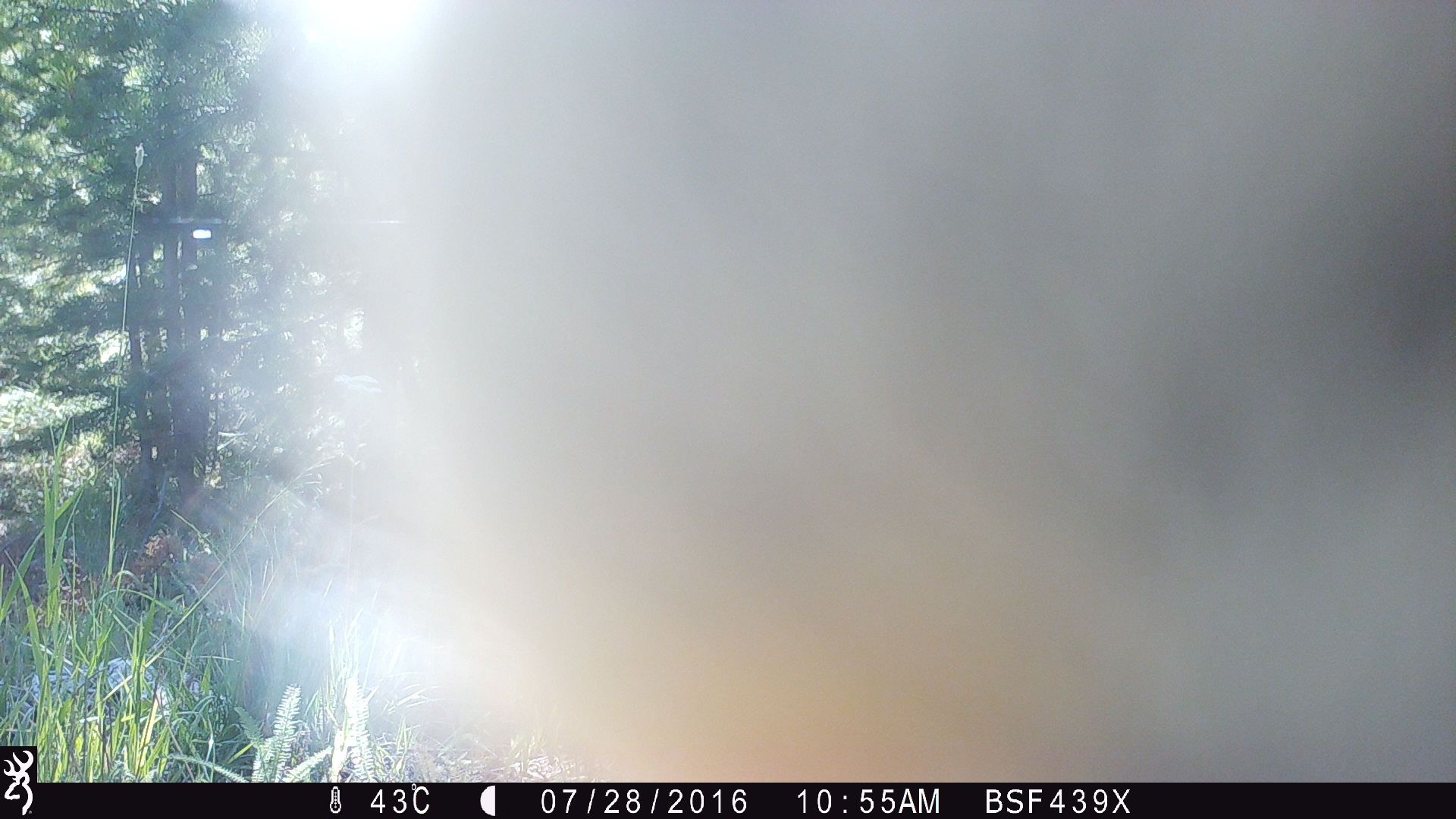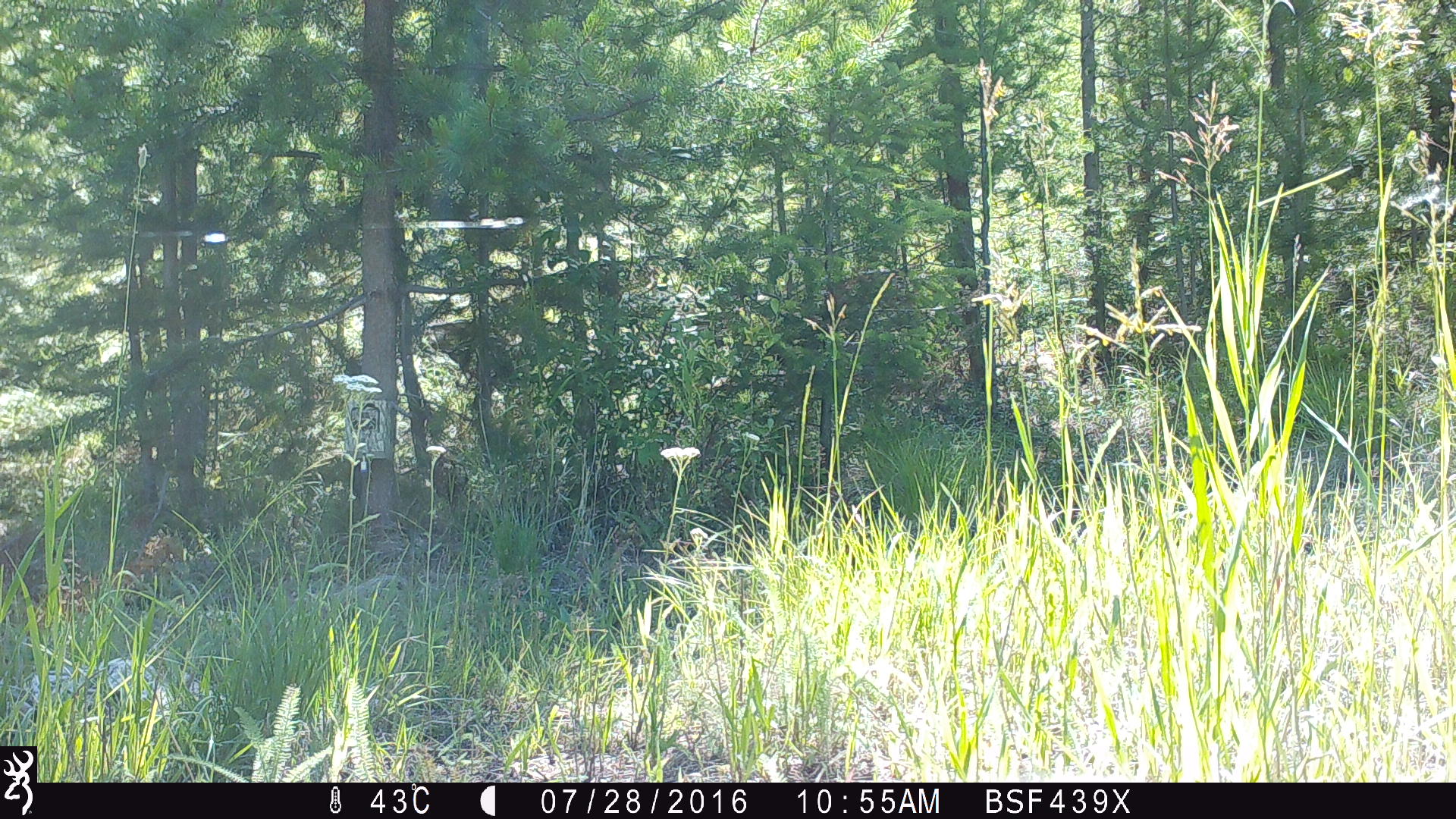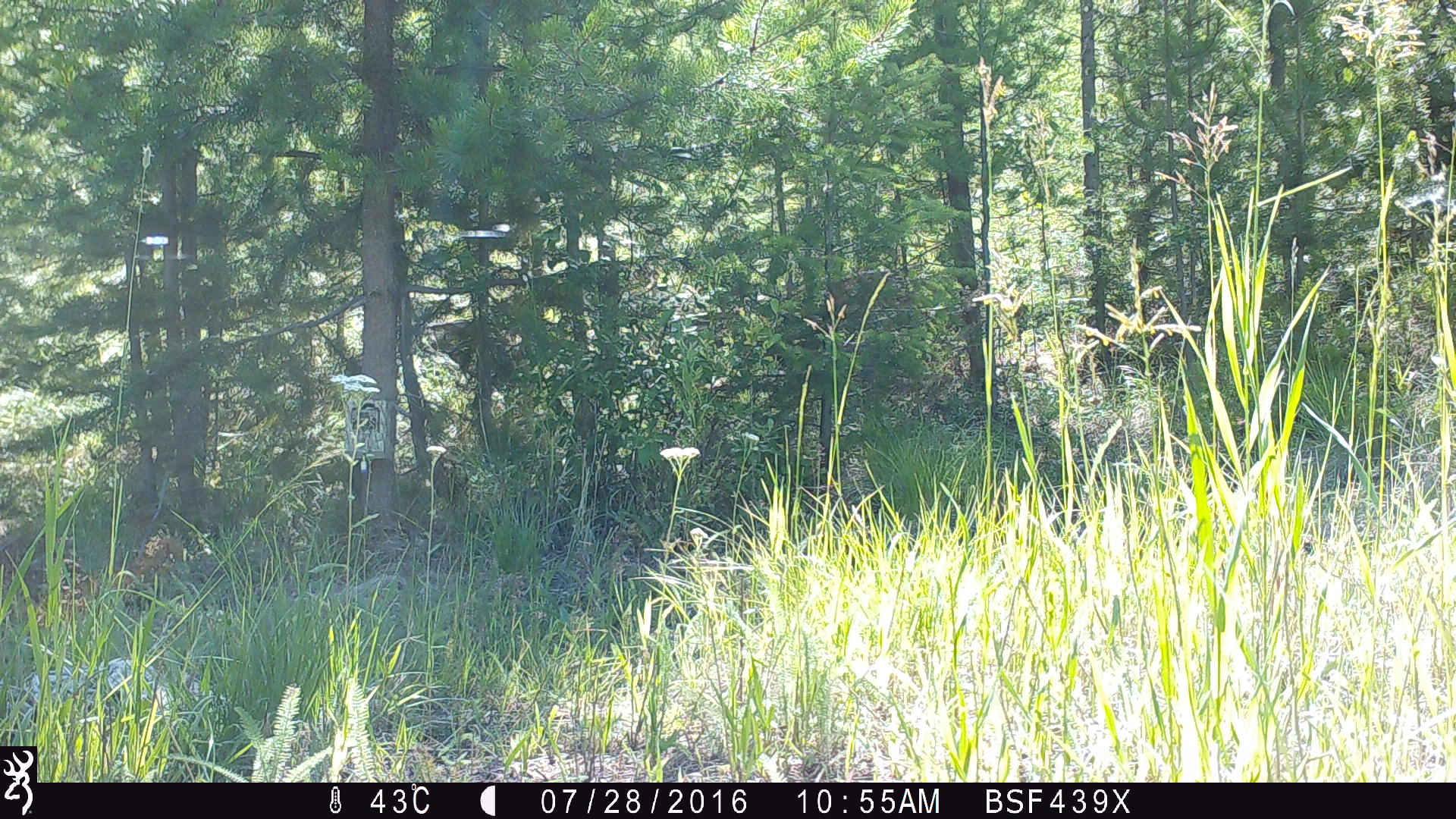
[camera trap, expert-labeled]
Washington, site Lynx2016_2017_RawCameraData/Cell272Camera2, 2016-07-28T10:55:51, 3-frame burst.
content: unidentified animal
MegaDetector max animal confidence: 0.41